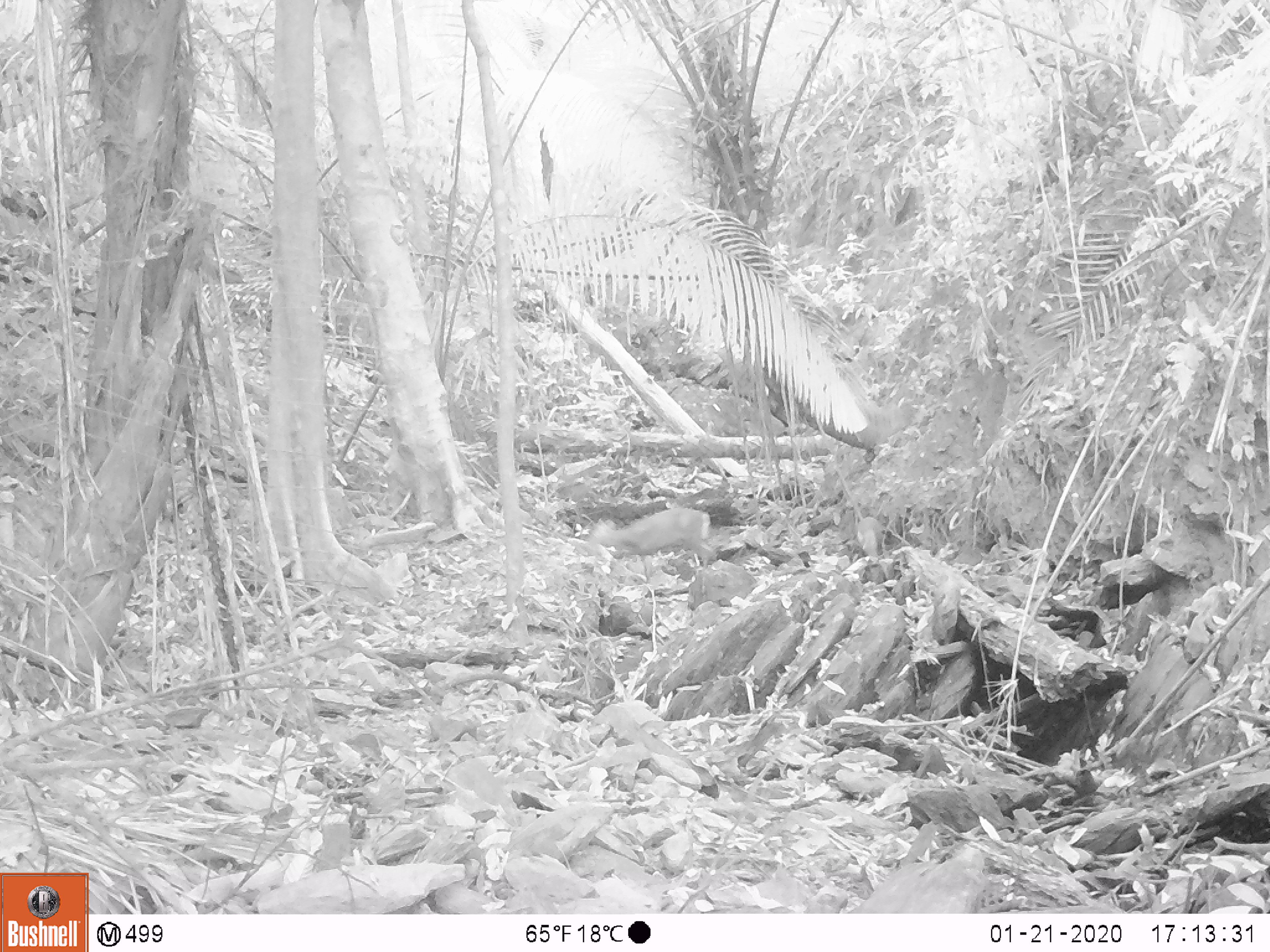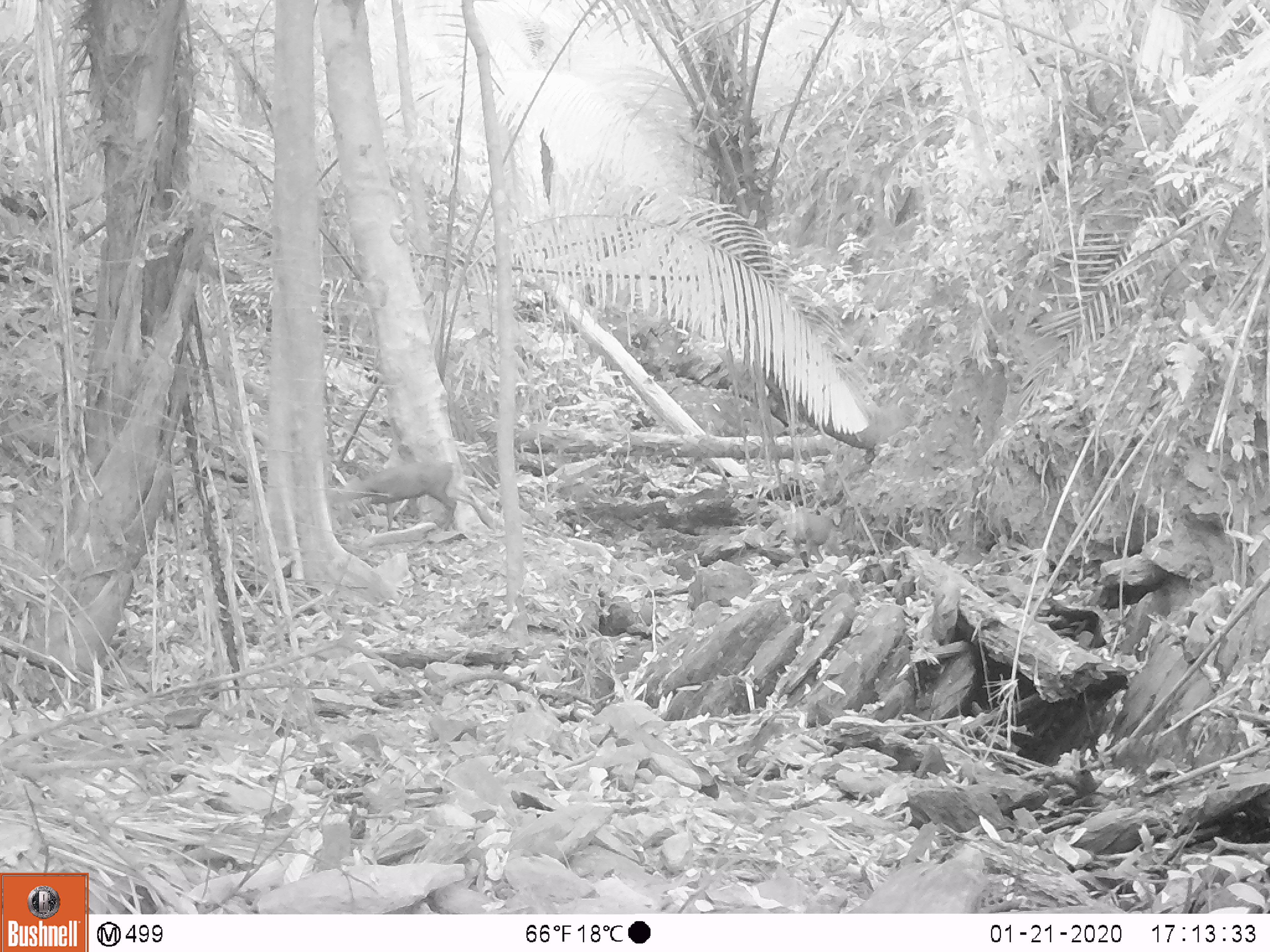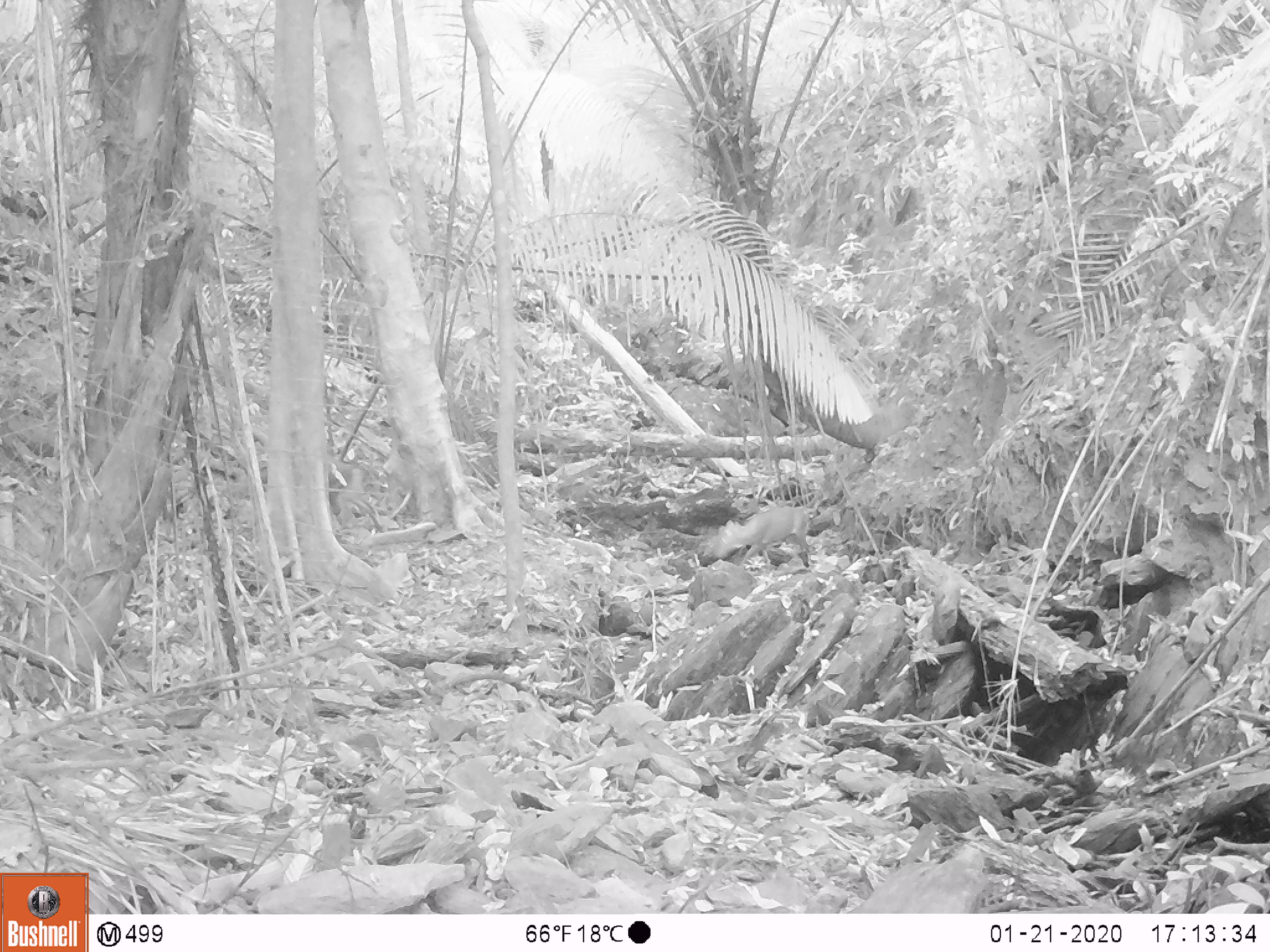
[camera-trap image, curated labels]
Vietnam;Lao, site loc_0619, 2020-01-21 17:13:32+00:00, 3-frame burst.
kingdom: Animalia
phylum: Chordata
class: Mammalia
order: Artiodactyla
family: Cervidae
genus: Muntiacus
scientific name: Muntiacus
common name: muntjacs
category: unidentified muntjac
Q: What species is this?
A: Unidentified muntjac (muntjacs) (Muntiacus).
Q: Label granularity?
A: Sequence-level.